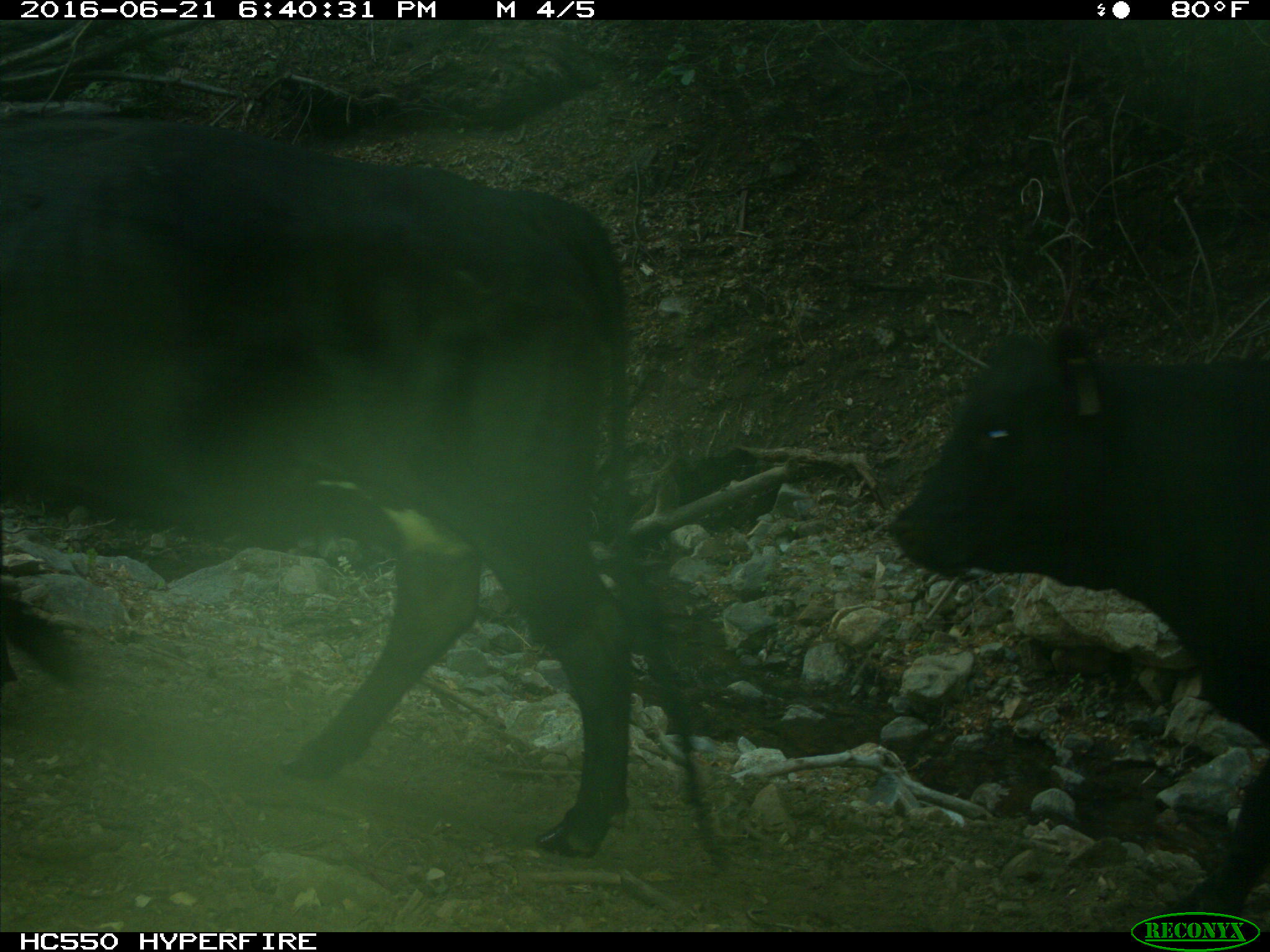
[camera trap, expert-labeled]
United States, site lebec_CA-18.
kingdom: Animalia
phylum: Chordata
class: Mammalia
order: Artiodactyla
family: Bovidae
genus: Bos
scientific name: Bos taurus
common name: domestic cow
Bos taurus (domestic cow).